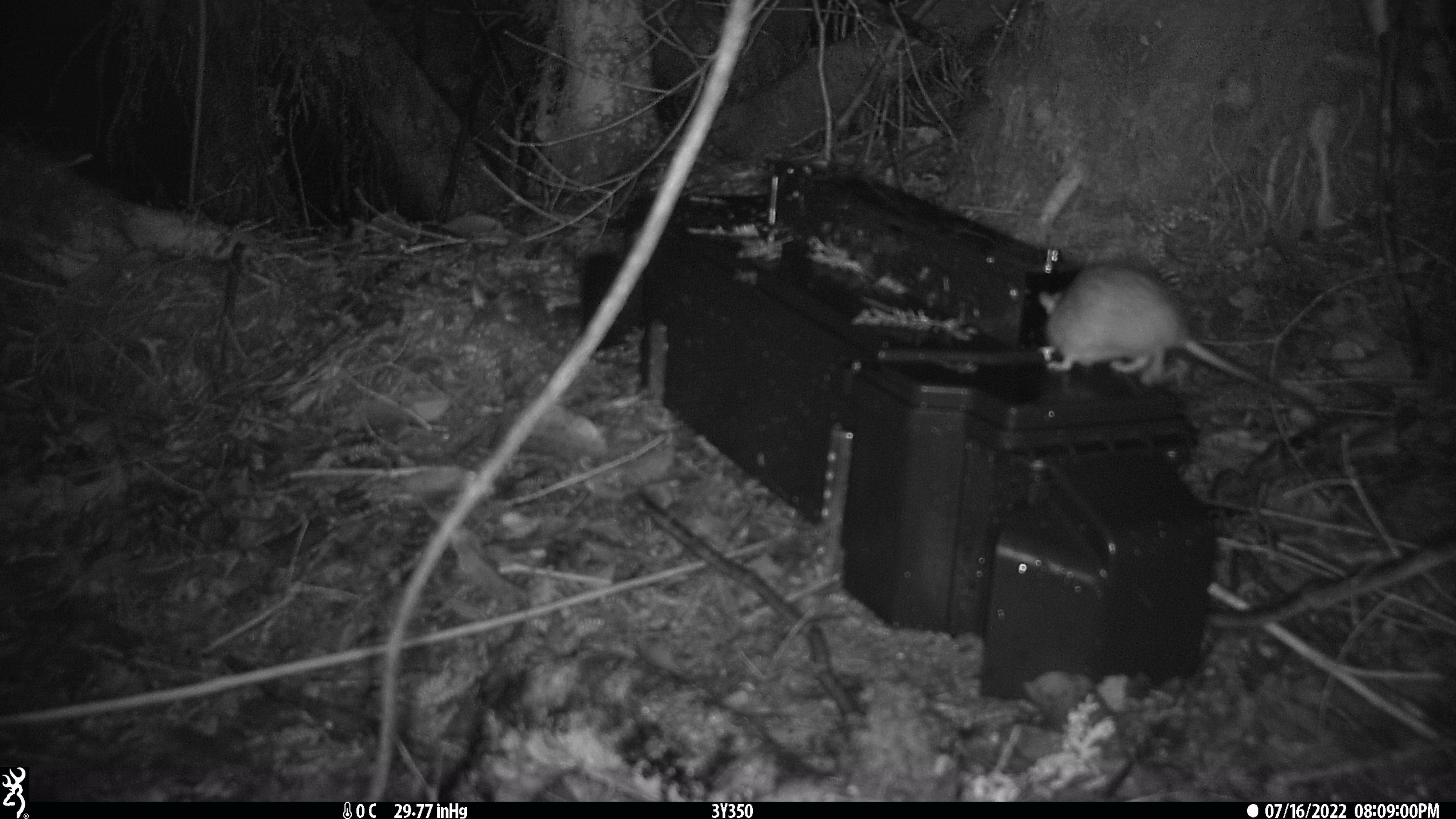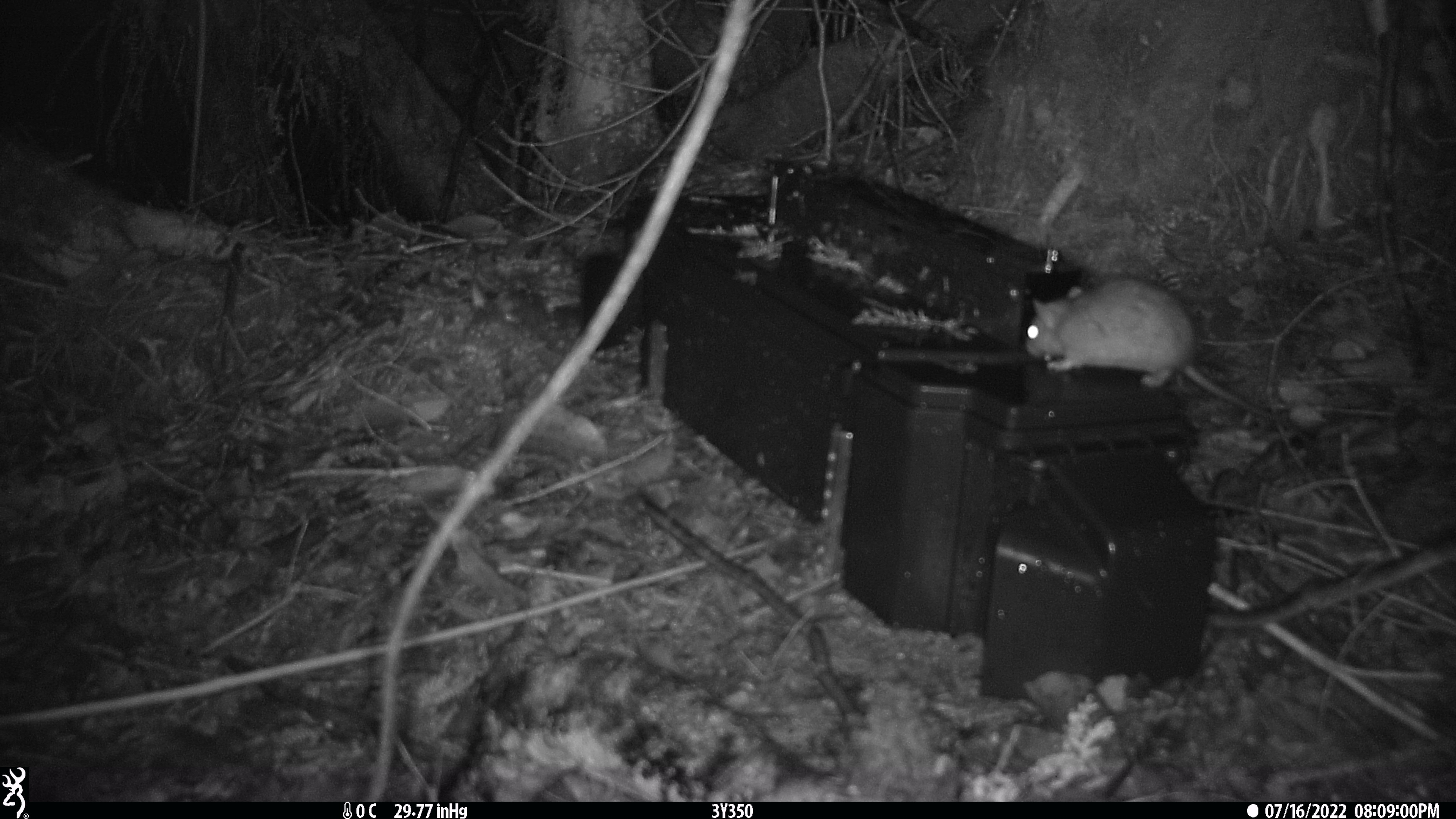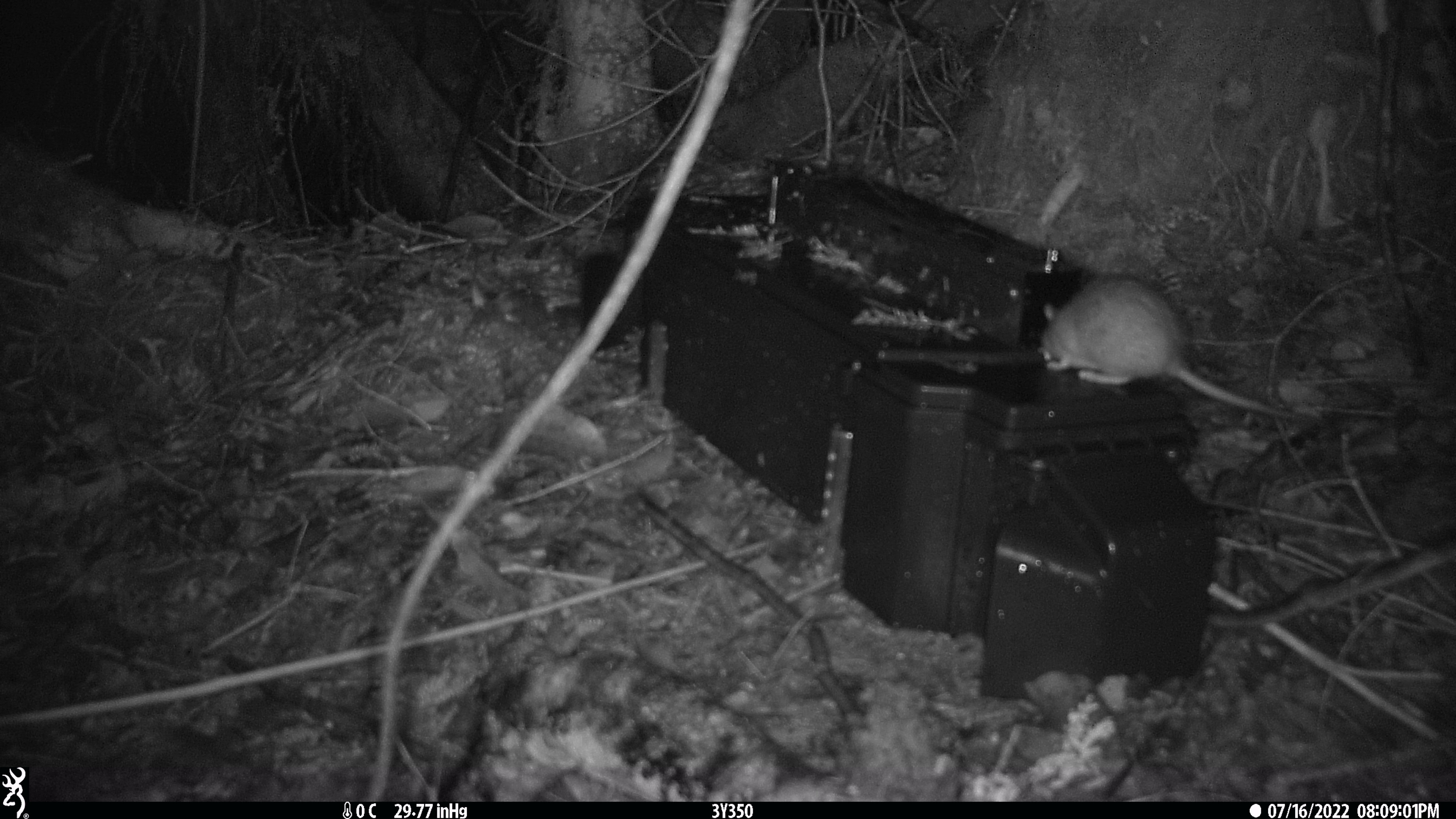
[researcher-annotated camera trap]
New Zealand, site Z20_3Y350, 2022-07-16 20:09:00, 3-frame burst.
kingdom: Animalia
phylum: Chordata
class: Mammalia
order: Rodentia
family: Muridae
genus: Rattus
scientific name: Rattus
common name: rat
Rat (Rattus).